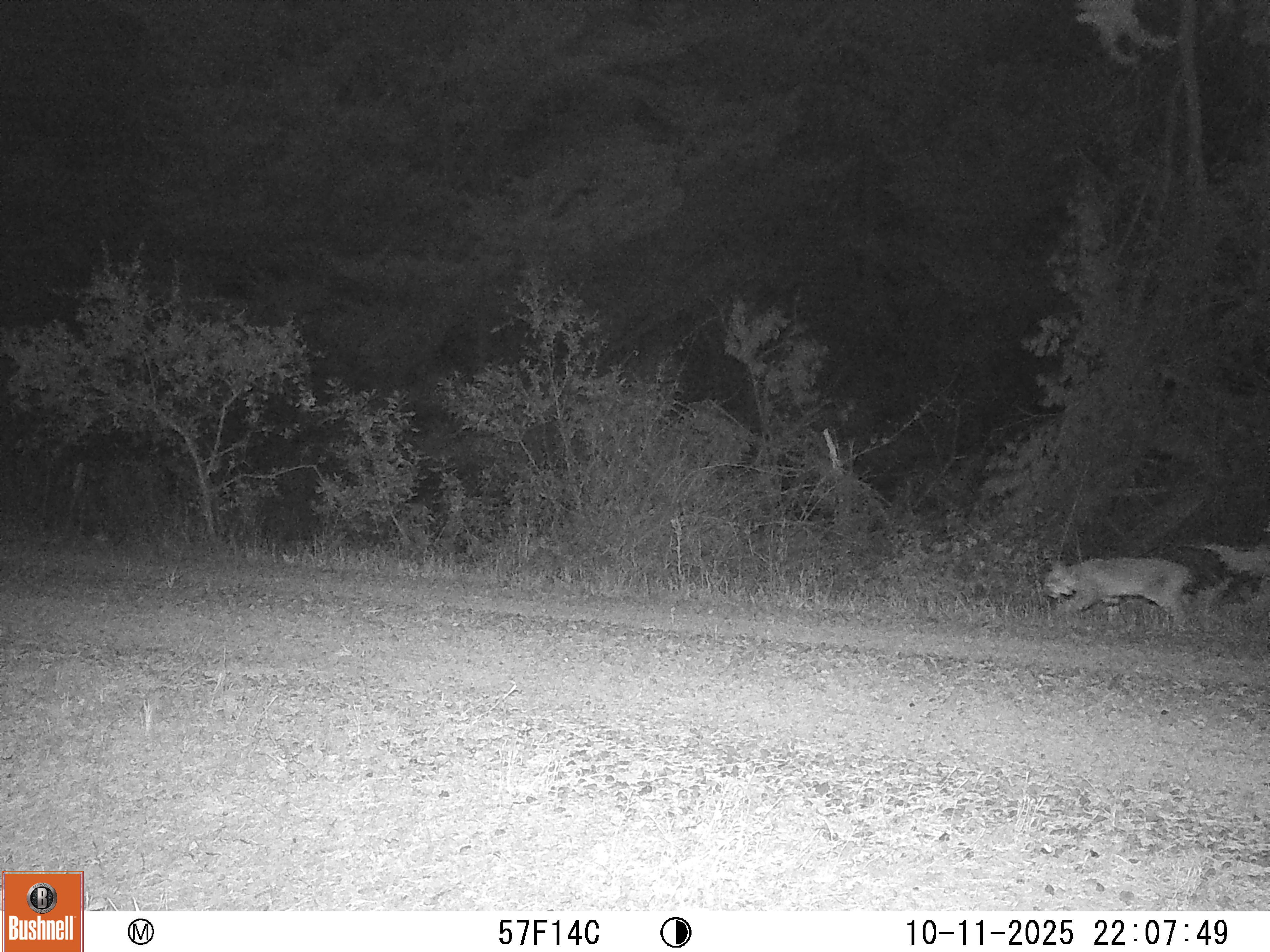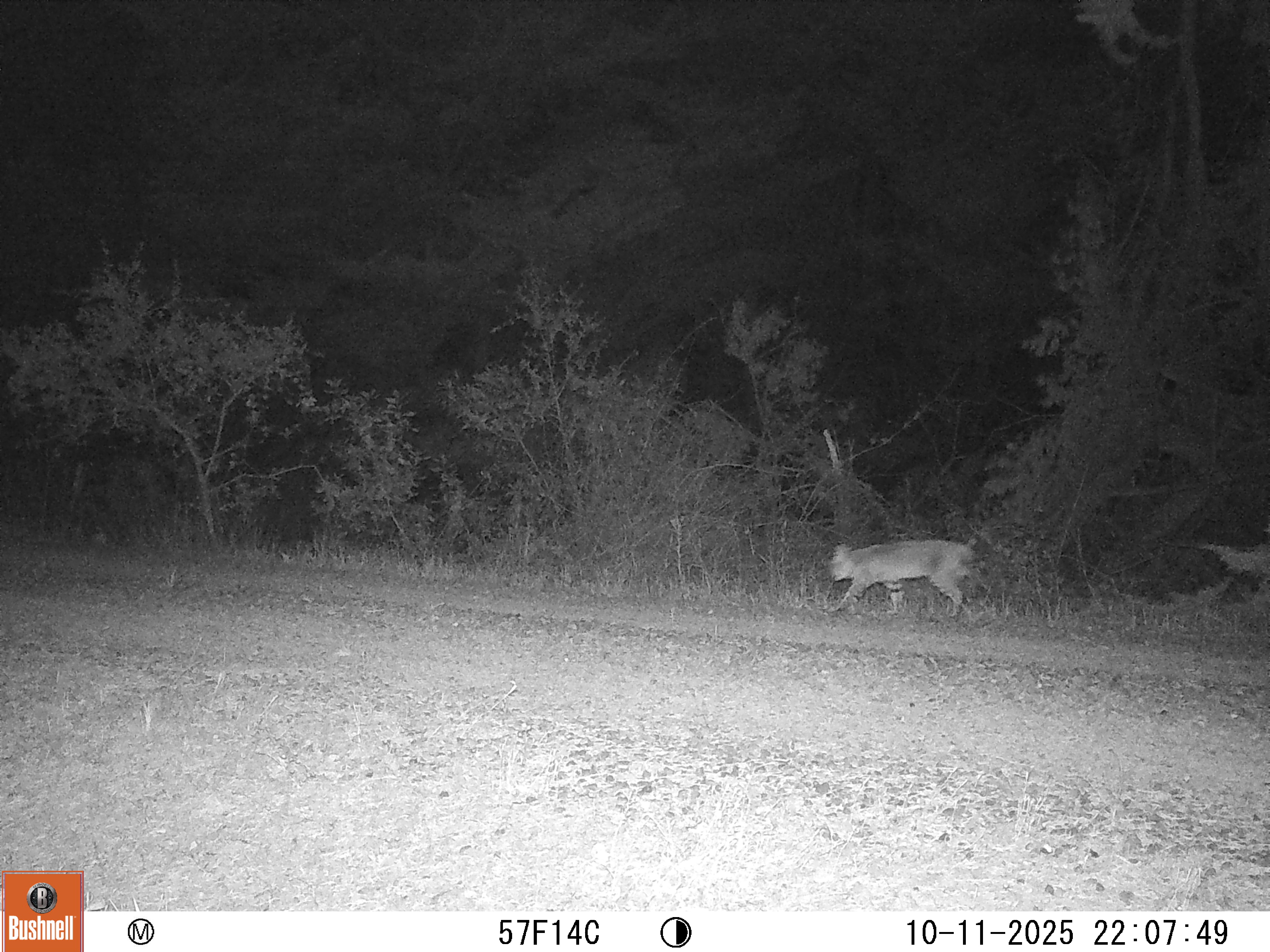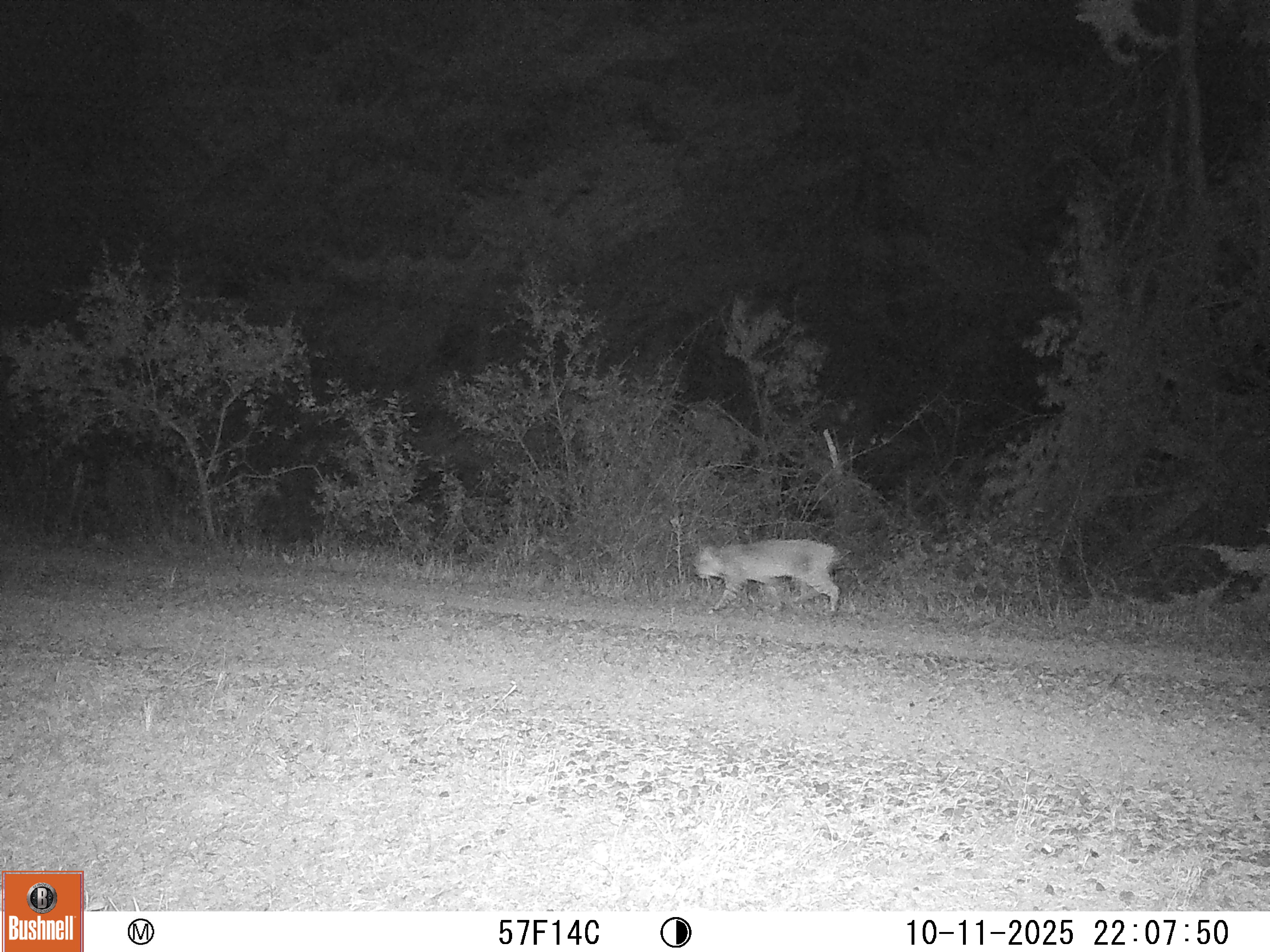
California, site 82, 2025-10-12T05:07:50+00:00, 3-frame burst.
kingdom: Animalia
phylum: Chordata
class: Mammalia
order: Carnivora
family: Felidae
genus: Lynx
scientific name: Lynx rufus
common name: bobcat